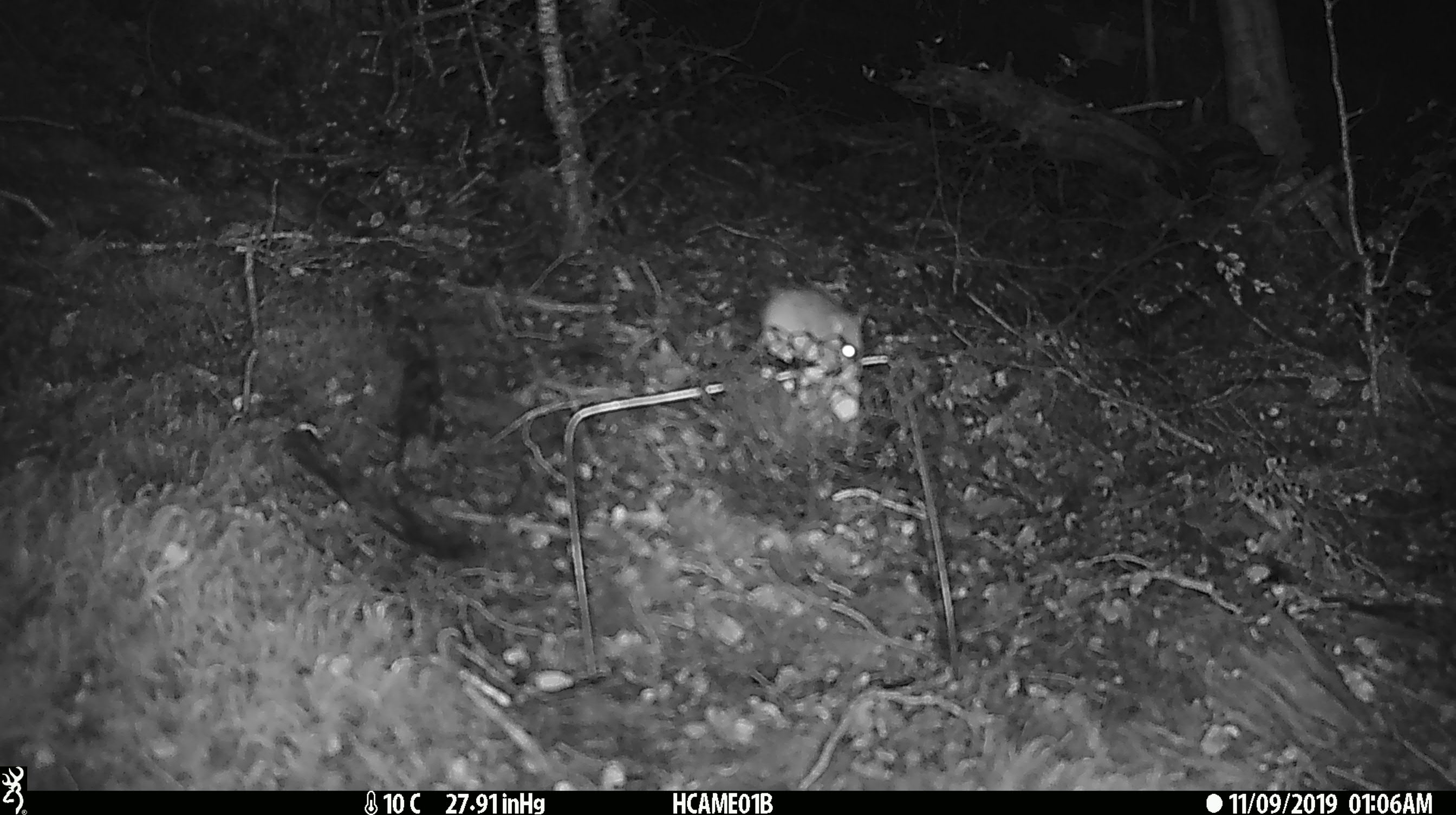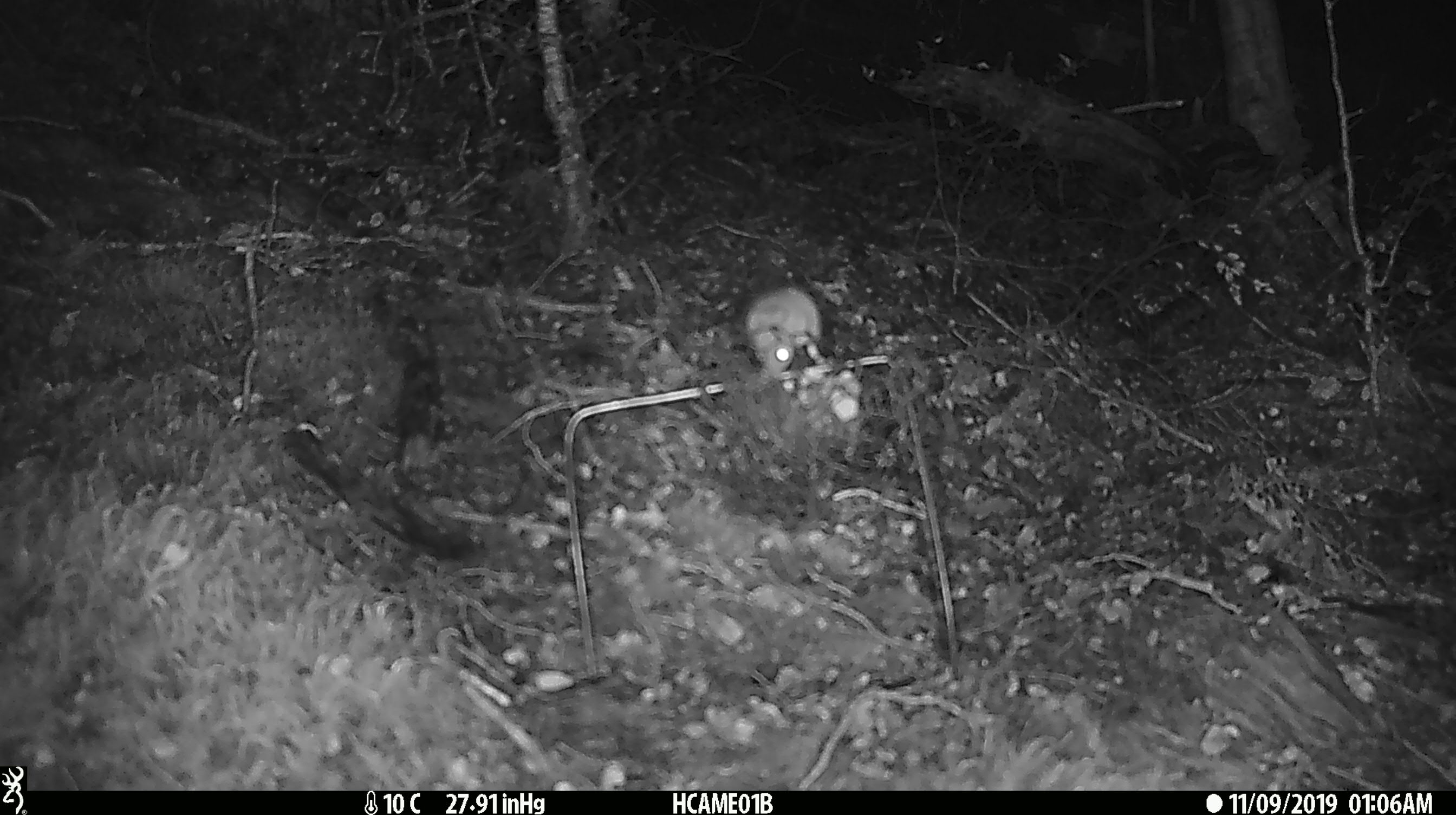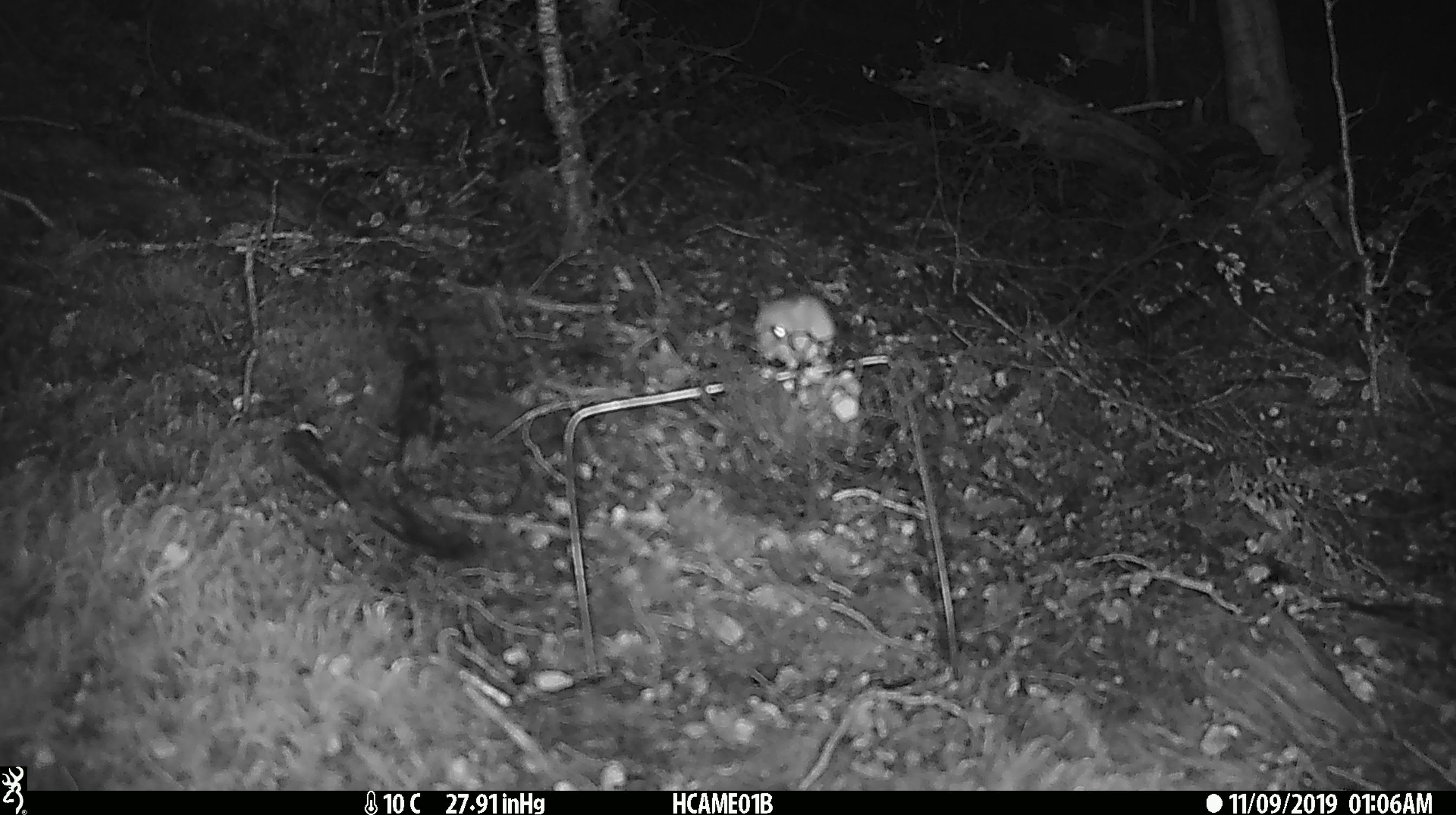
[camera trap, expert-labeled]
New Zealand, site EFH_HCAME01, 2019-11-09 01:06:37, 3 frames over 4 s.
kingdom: Animalia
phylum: Chordata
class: Mammalia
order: Rodentia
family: Muridae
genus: Mus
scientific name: Mus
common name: mouse